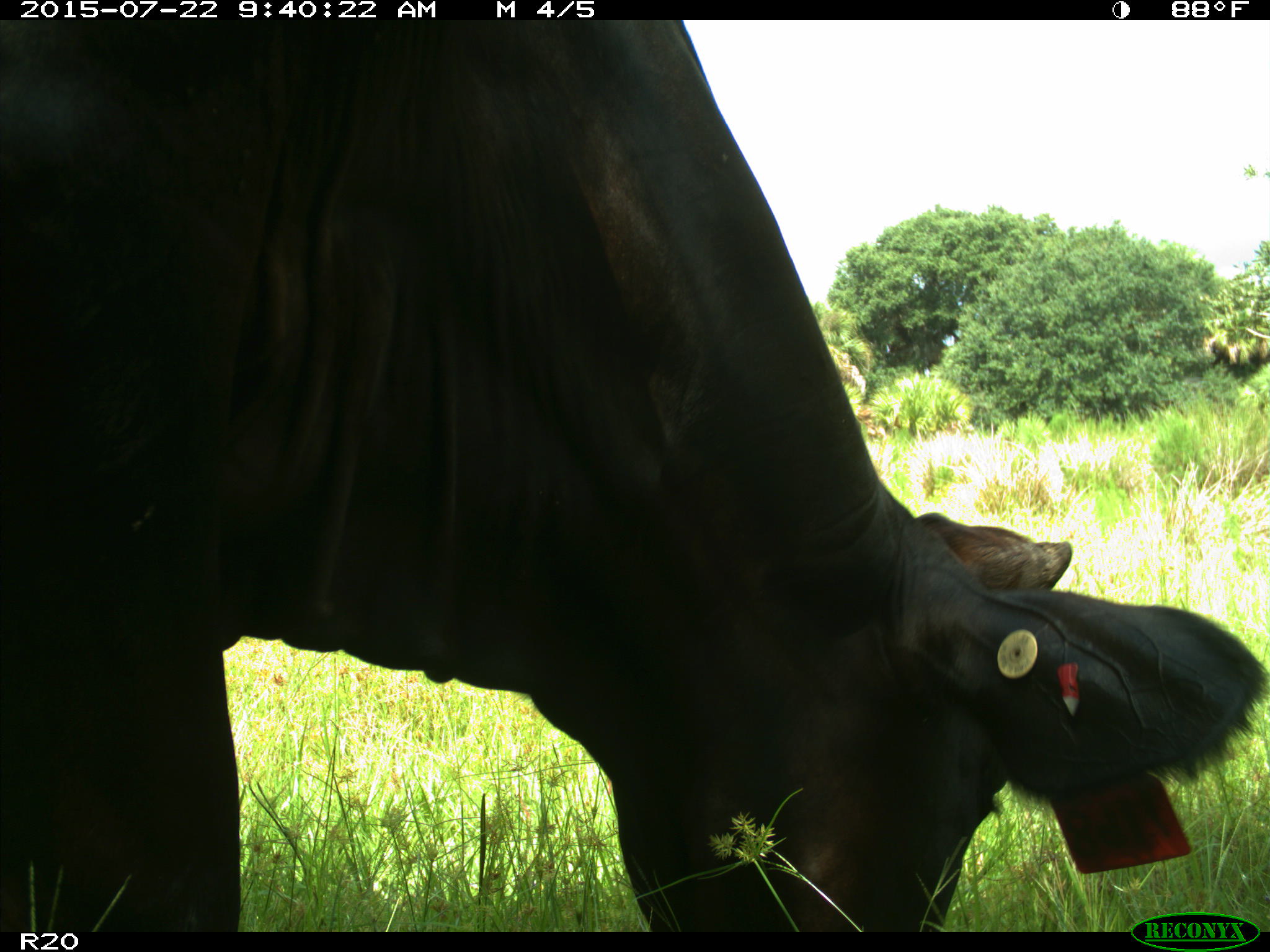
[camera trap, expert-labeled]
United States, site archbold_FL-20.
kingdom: Animalia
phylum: Chordata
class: Mammalia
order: Artiodactyla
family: Bovidae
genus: Bos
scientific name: Bos taurus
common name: domestic cow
Bos taurus (domestic cow).